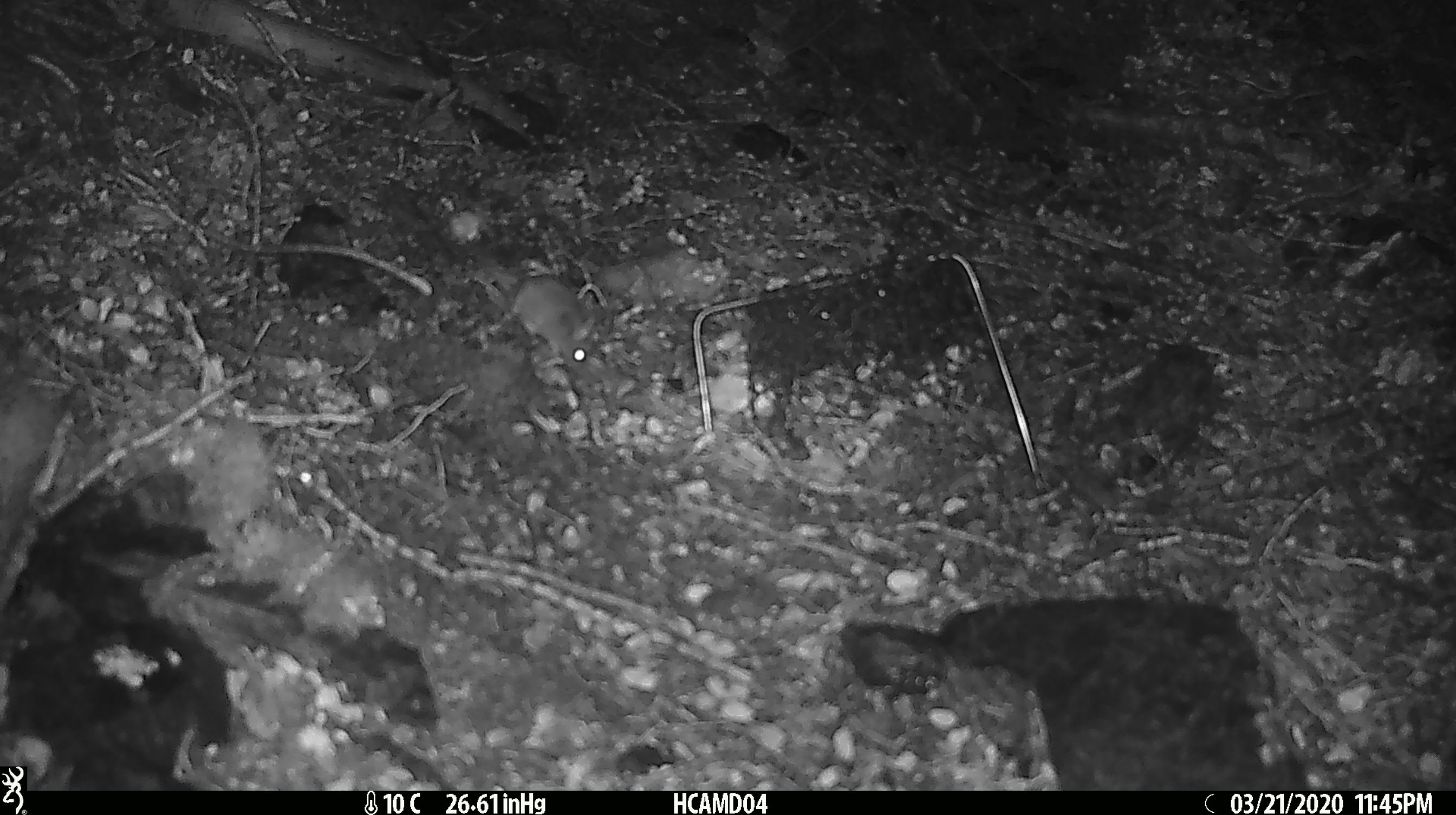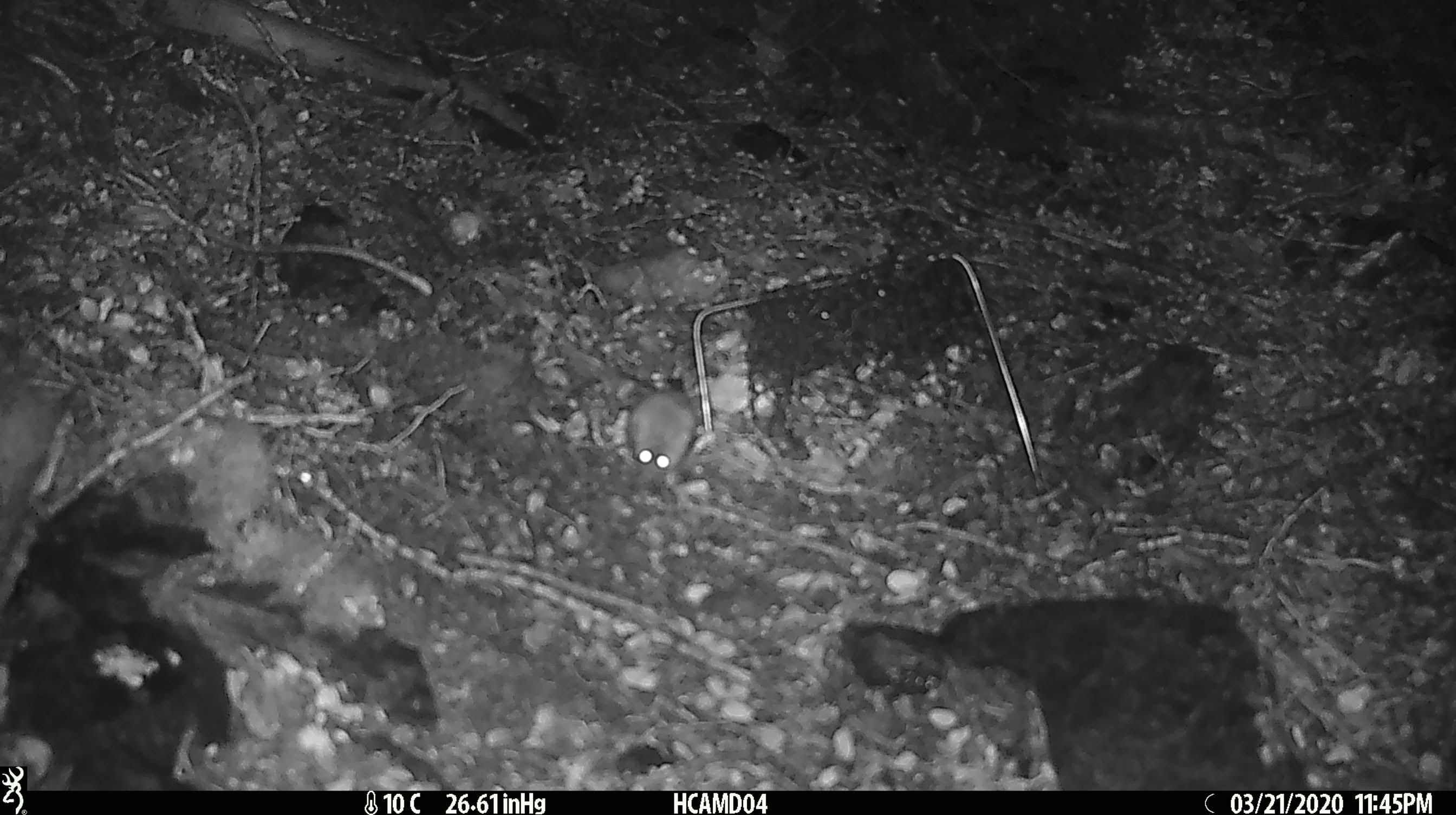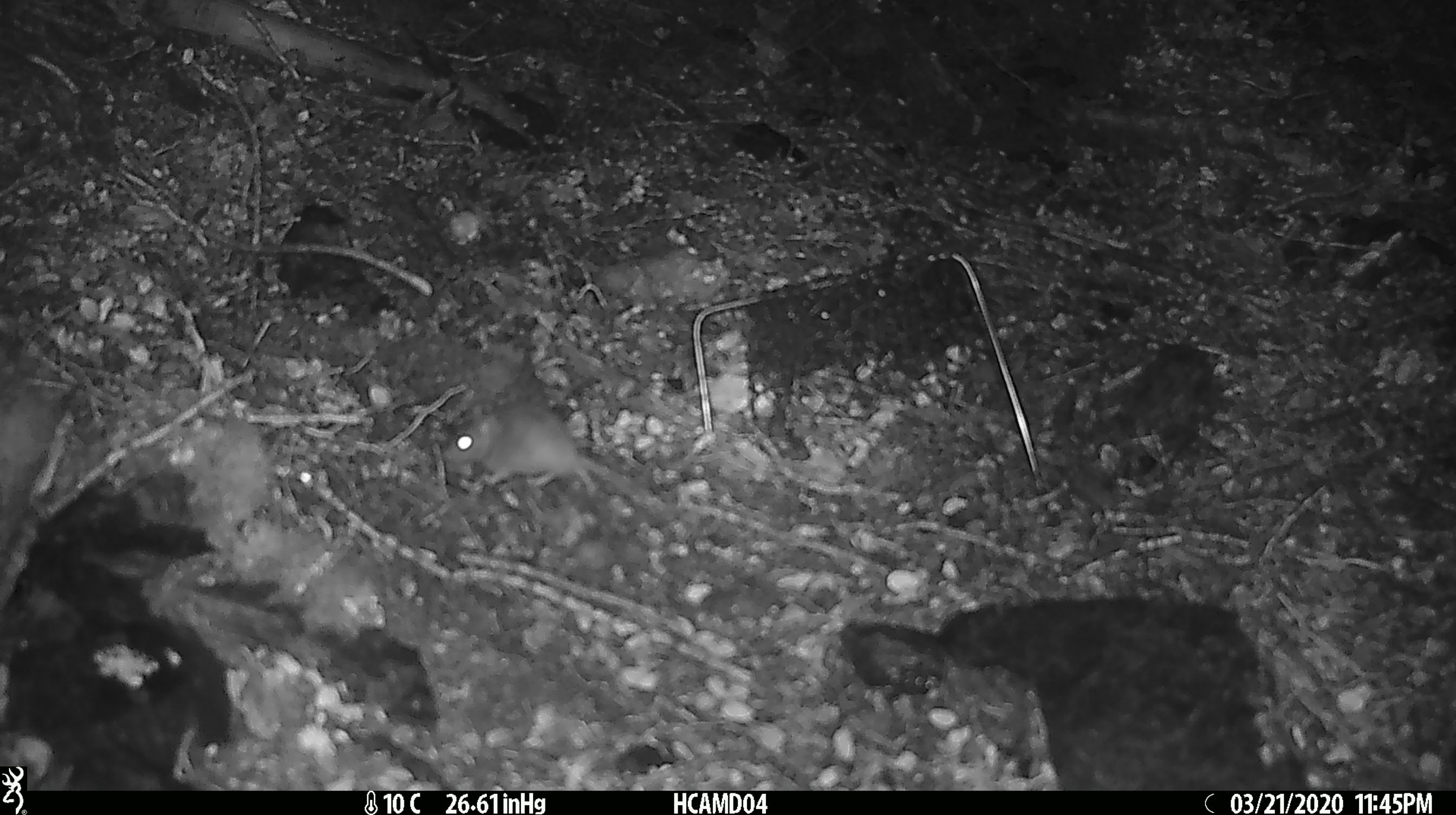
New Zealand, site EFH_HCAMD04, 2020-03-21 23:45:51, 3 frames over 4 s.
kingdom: Animalia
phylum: Chordata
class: Mammalia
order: Rodentia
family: Muridae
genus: Mus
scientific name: Mus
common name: mouse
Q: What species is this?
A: Mouse (Mus).